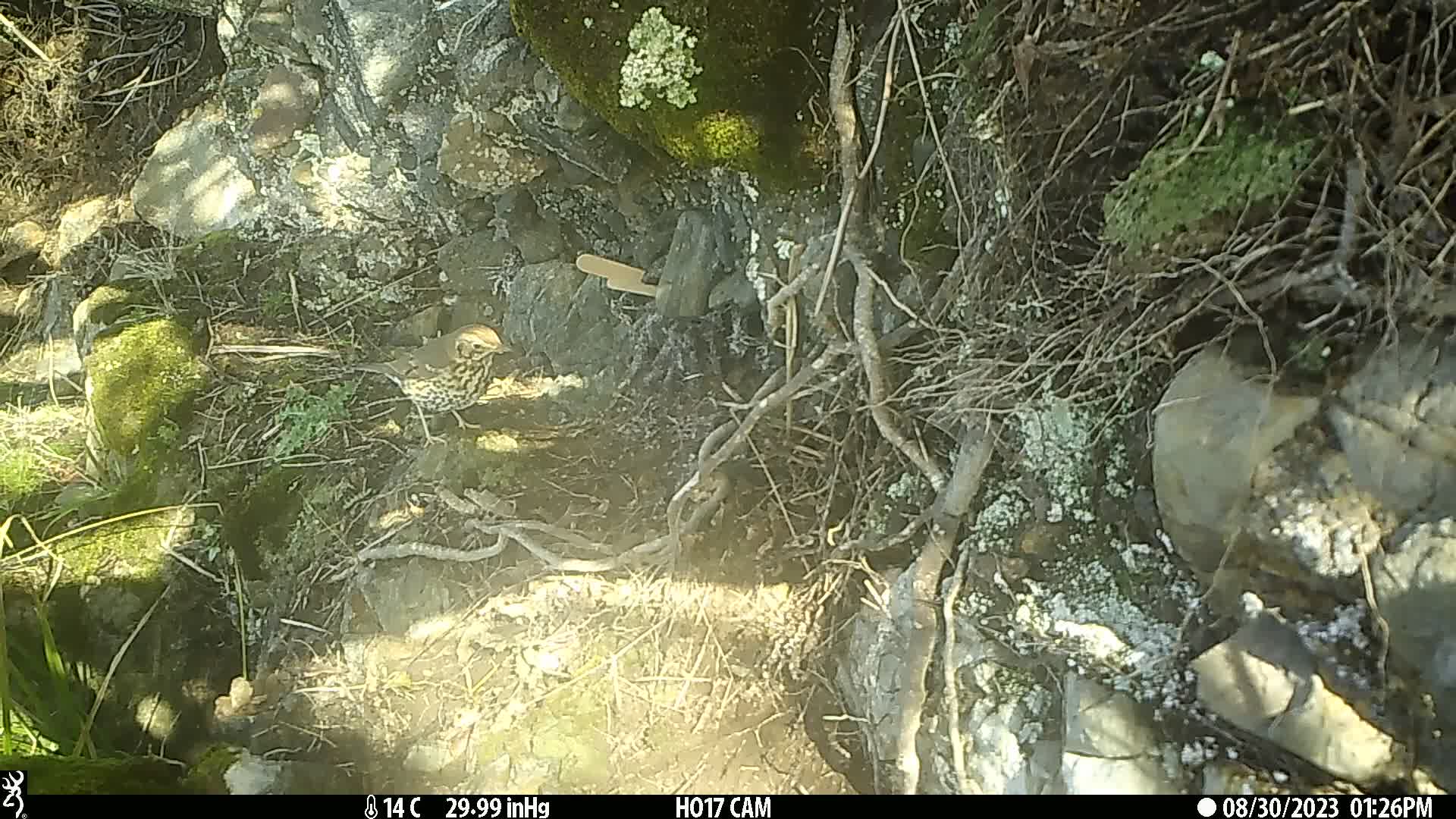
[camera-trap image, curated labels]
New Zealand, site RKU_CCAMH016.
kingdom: Animalia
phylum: Chordata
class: Aves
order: Passeriformes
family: Turdidae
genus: Turdus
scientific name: Turdus philomelos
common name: song thrush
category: thrush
Thrush (song thrush) (Turdus philomelos).